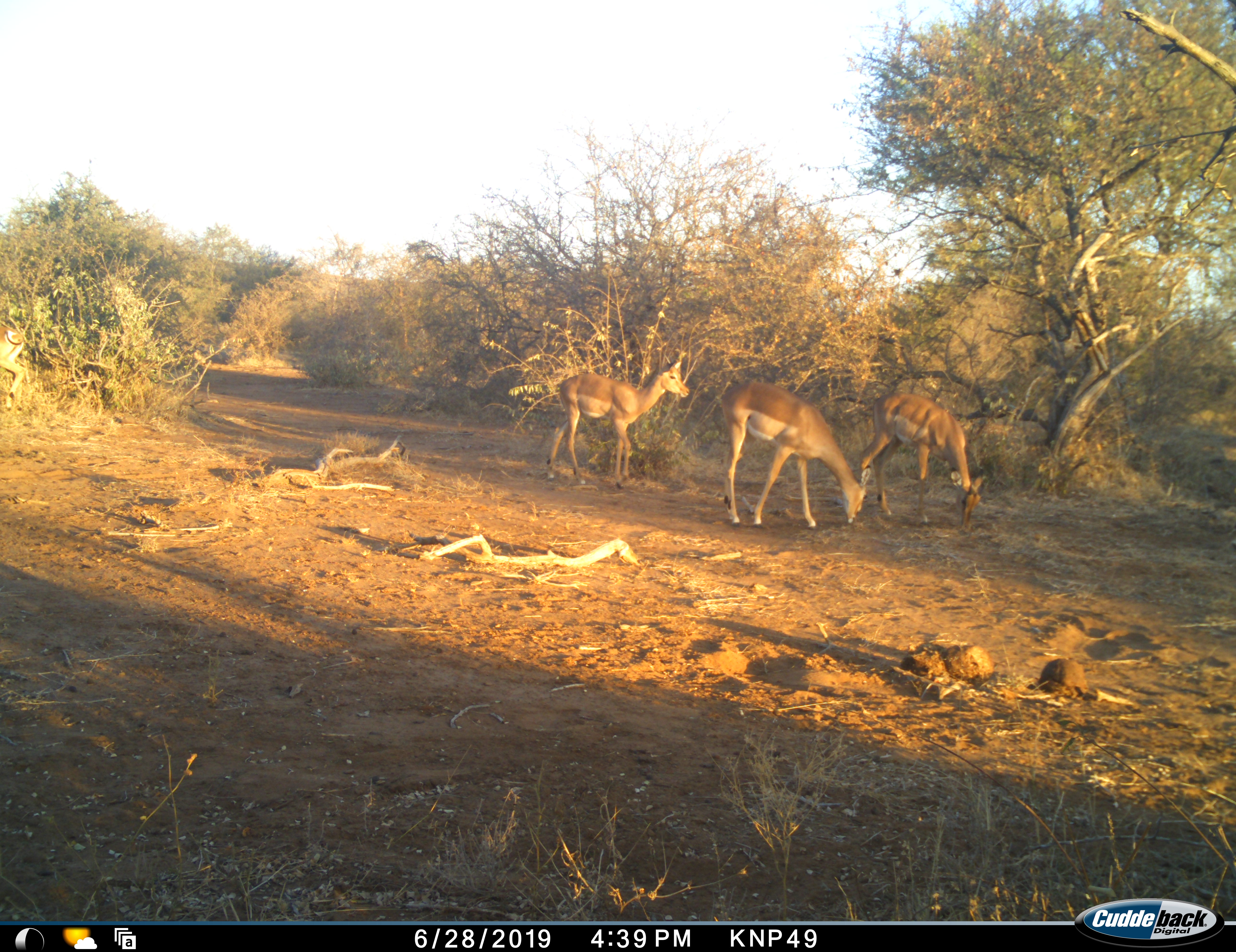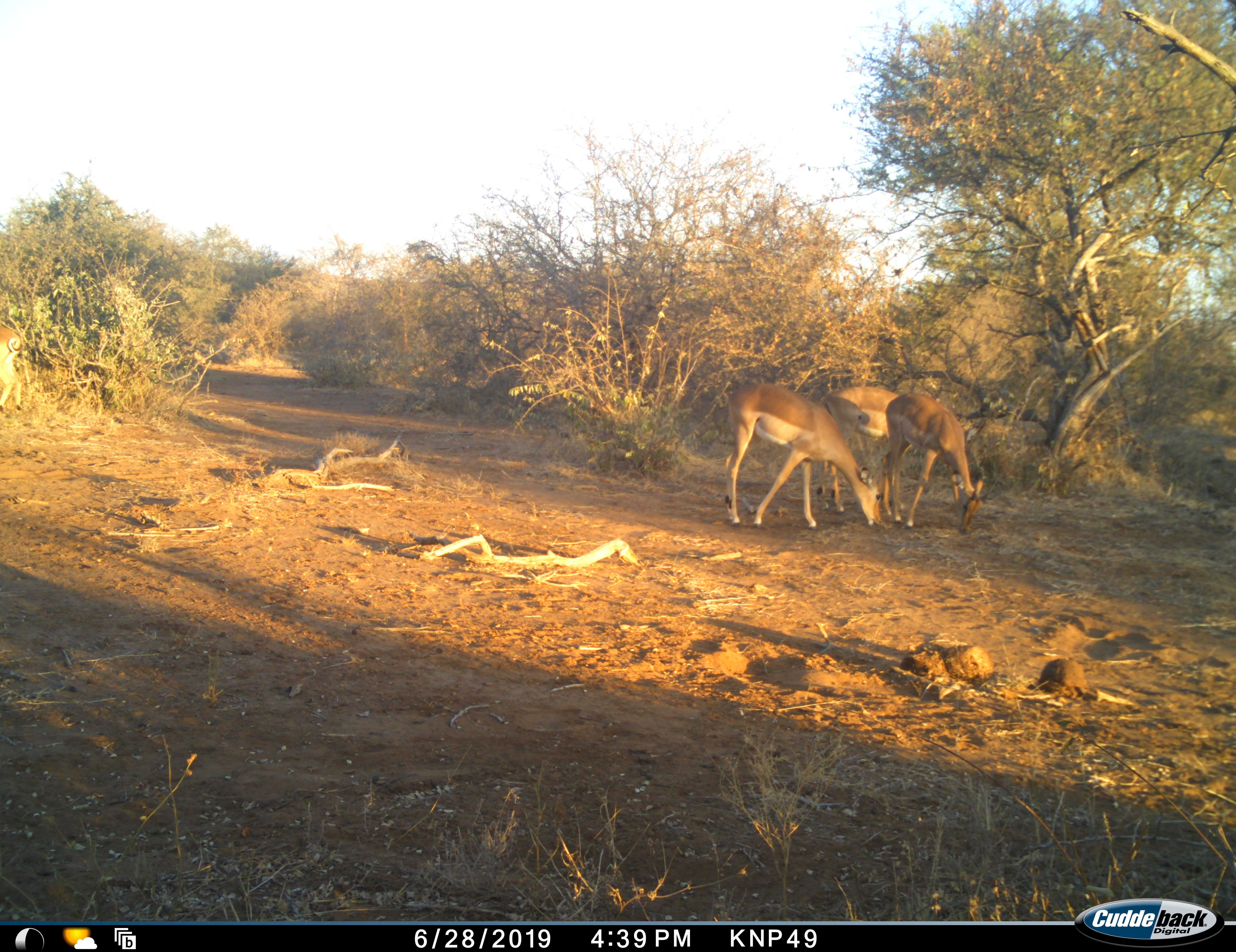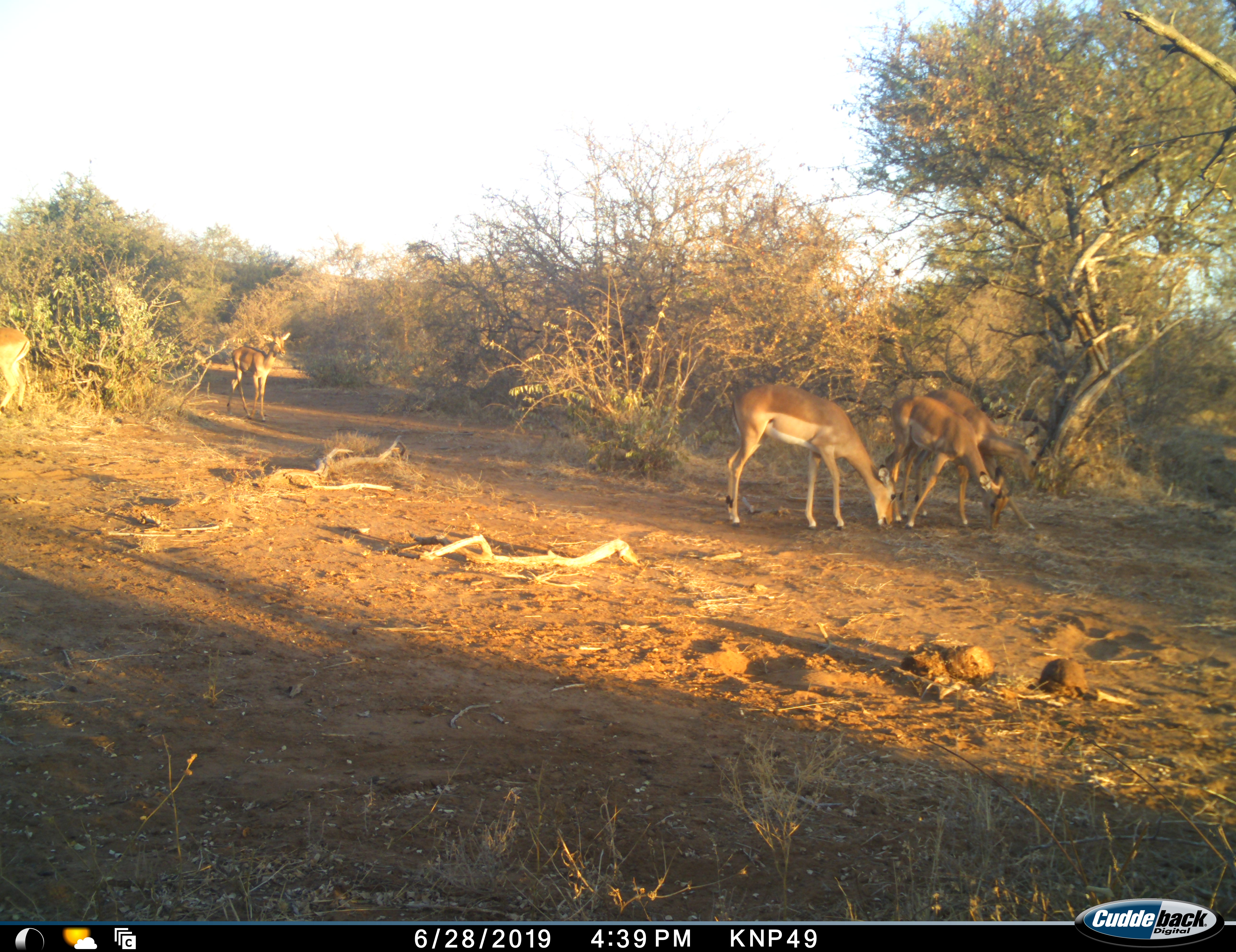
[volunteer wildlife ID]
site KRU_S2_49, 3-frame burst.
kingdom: Animalia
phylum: Chordata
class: Mammalia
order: Artiodactyla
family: Bovidae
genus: Aepyceros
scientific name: Aepyceros melampus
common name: impala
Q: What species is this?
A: Impala (Aepyceros melampus).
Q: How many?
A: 4.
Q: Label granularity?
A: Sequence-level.